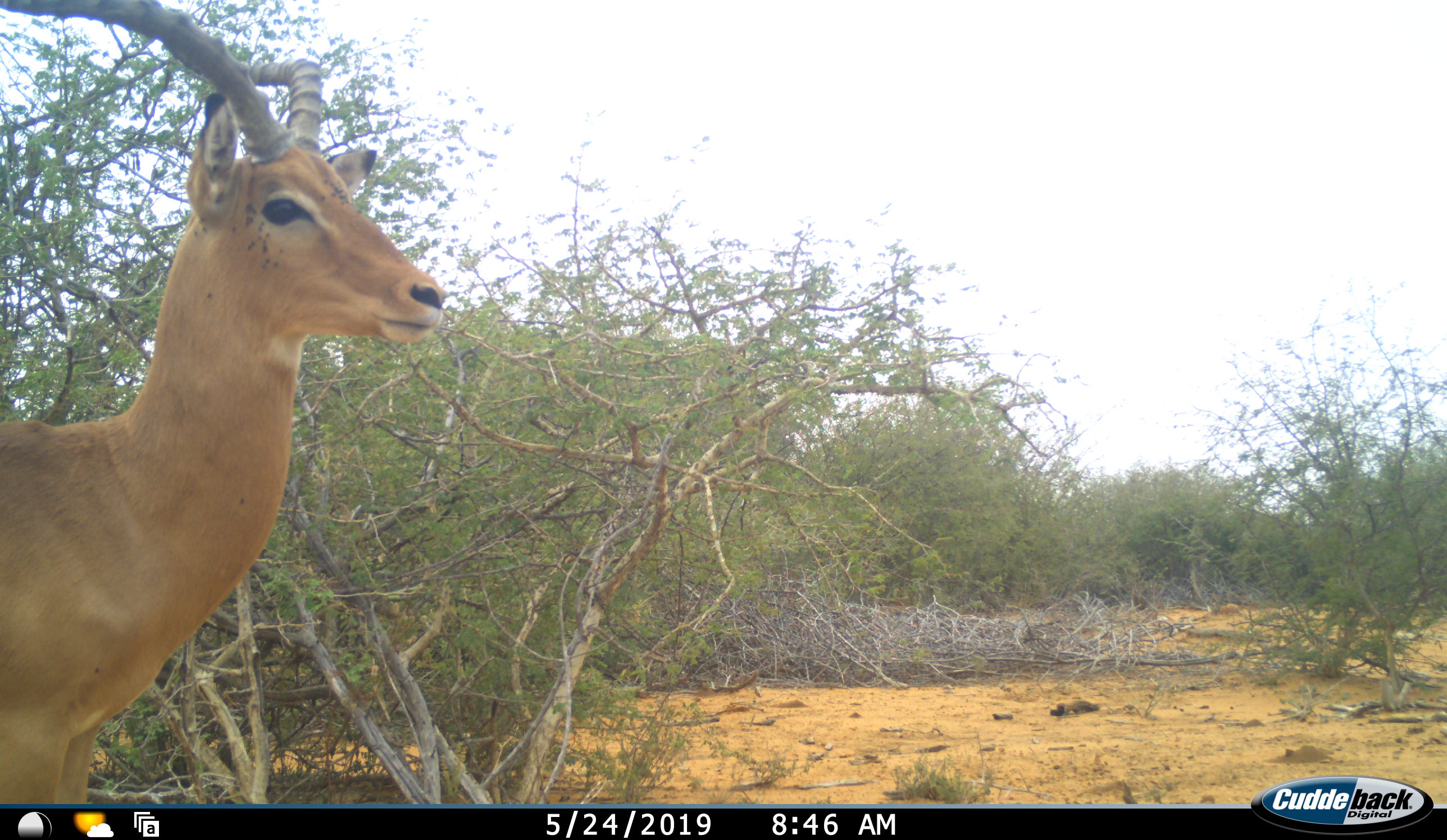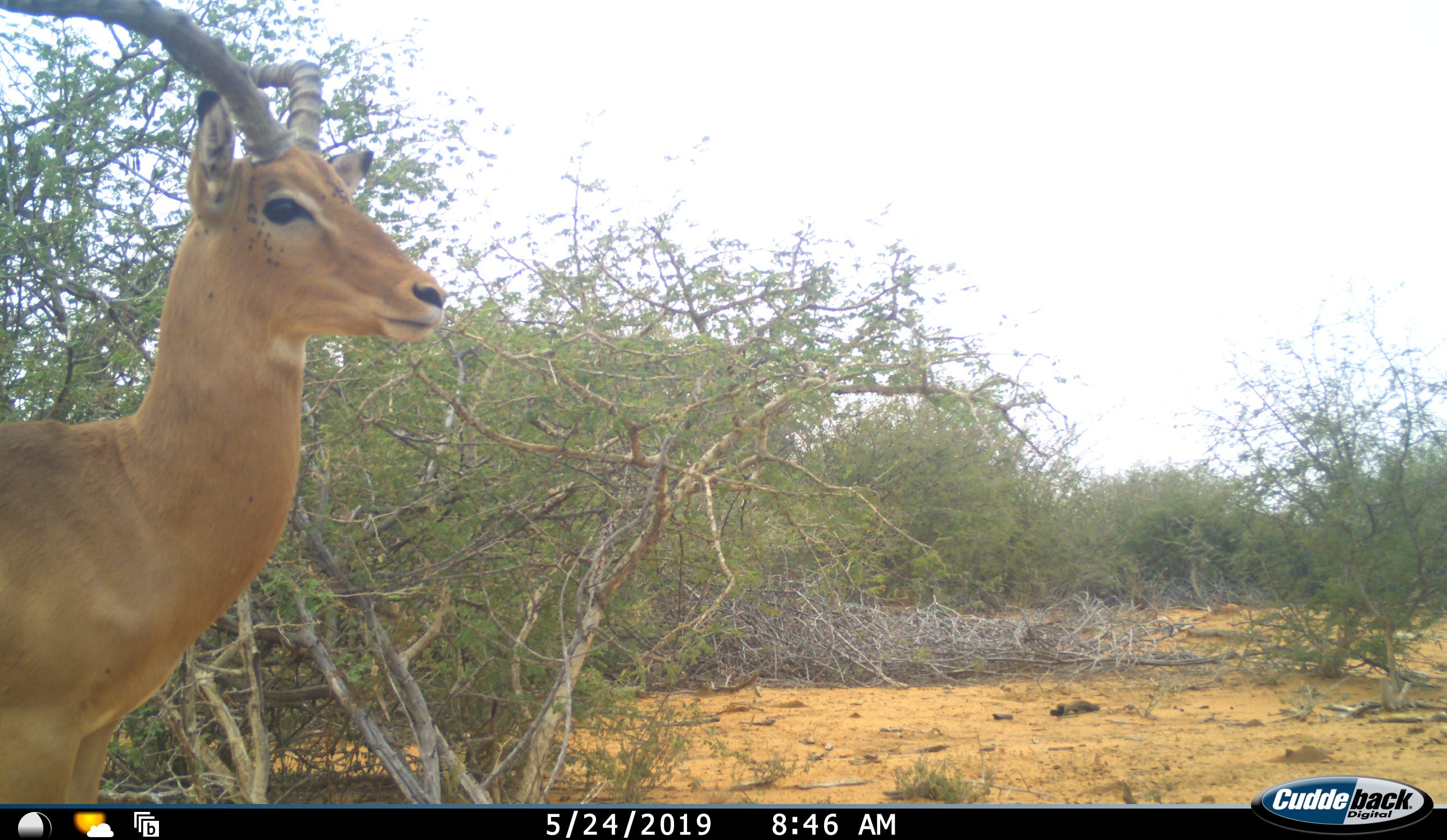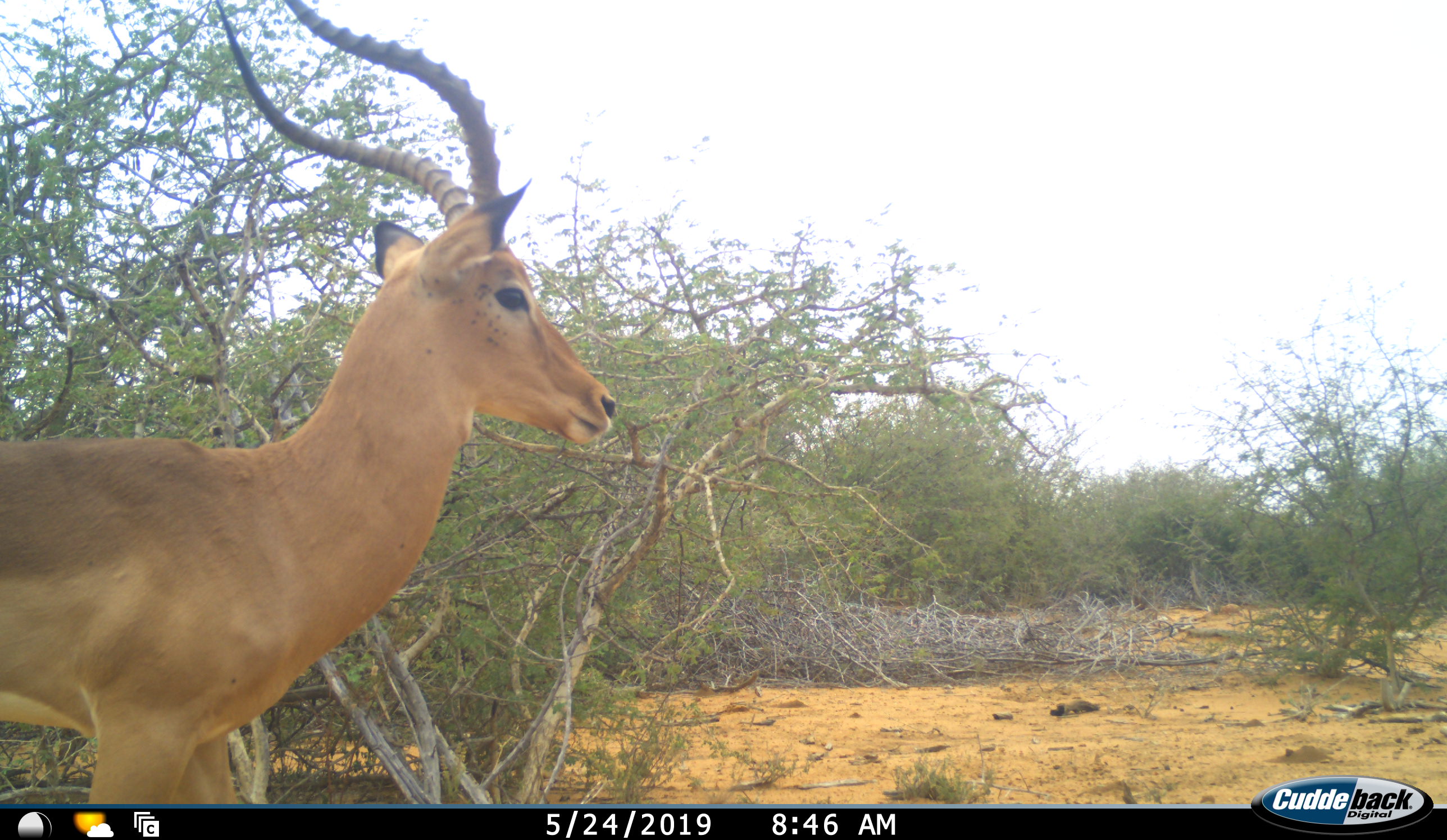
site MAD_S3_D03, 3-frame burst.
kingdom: Animalia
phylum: Chordata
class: Mammalia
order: Artiodactyla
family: Bovidae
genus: Aepyceros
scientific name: Aepyceros melampus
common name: impala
Impala (Aepyceros melampus), count 1. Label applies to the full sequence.